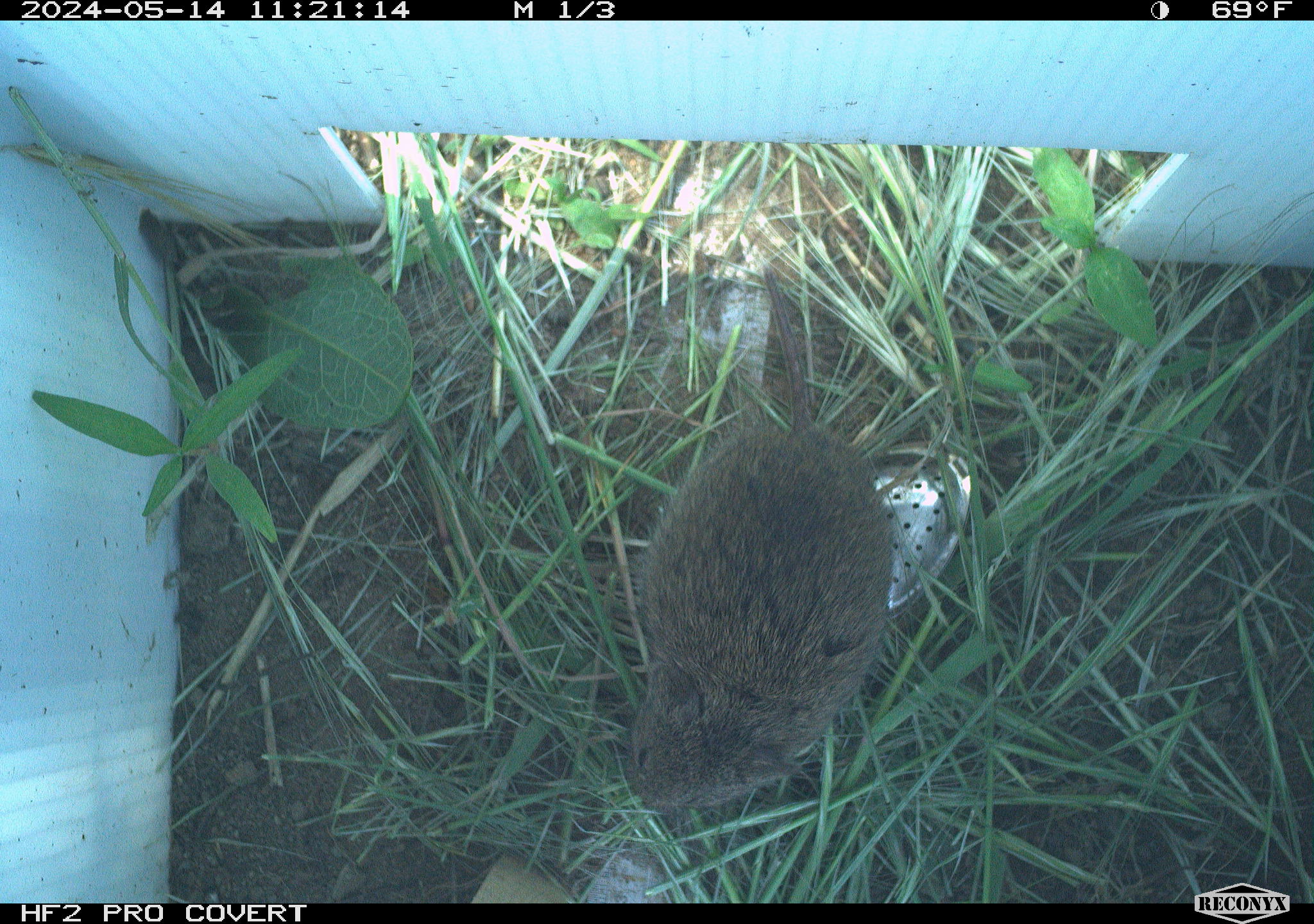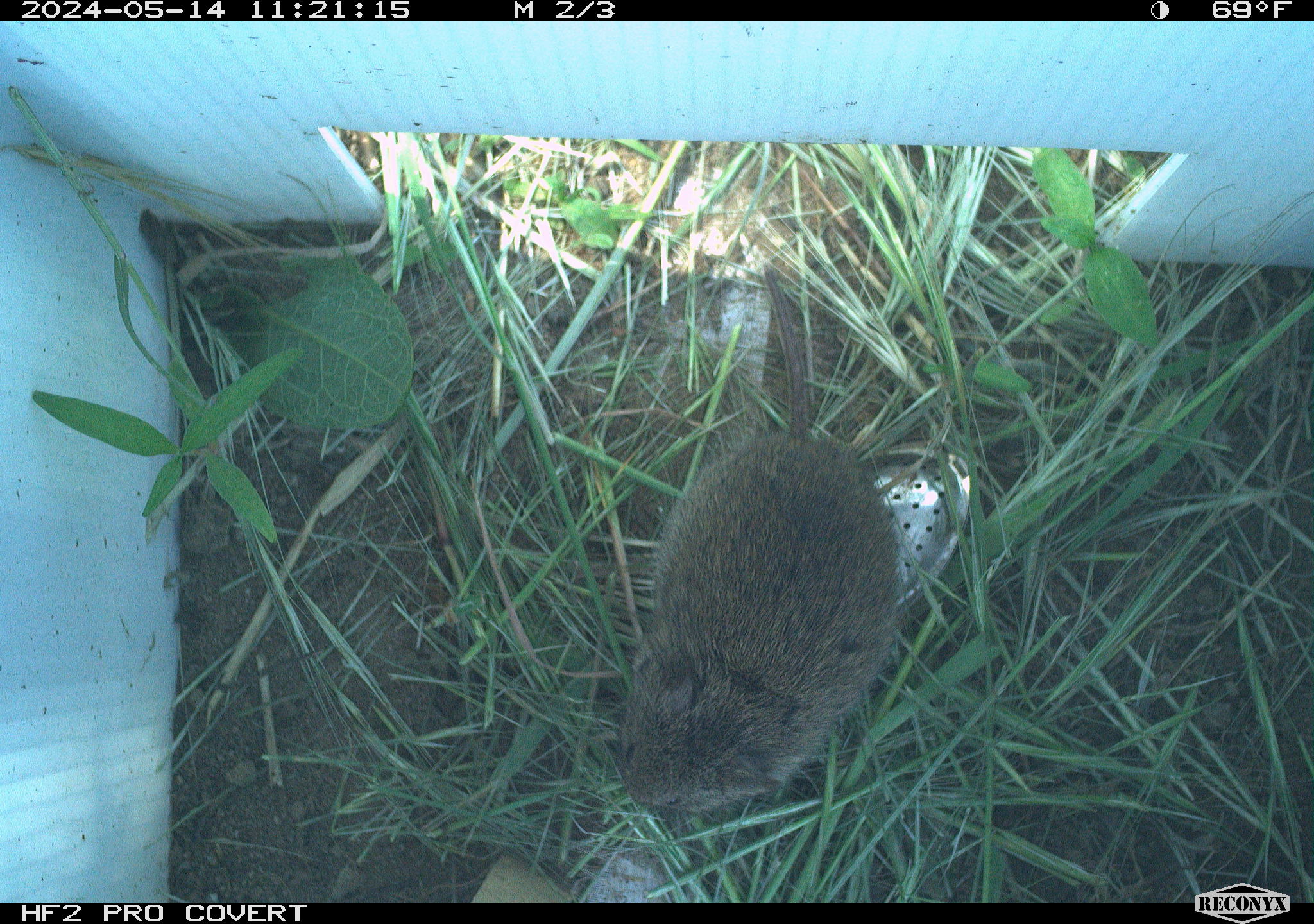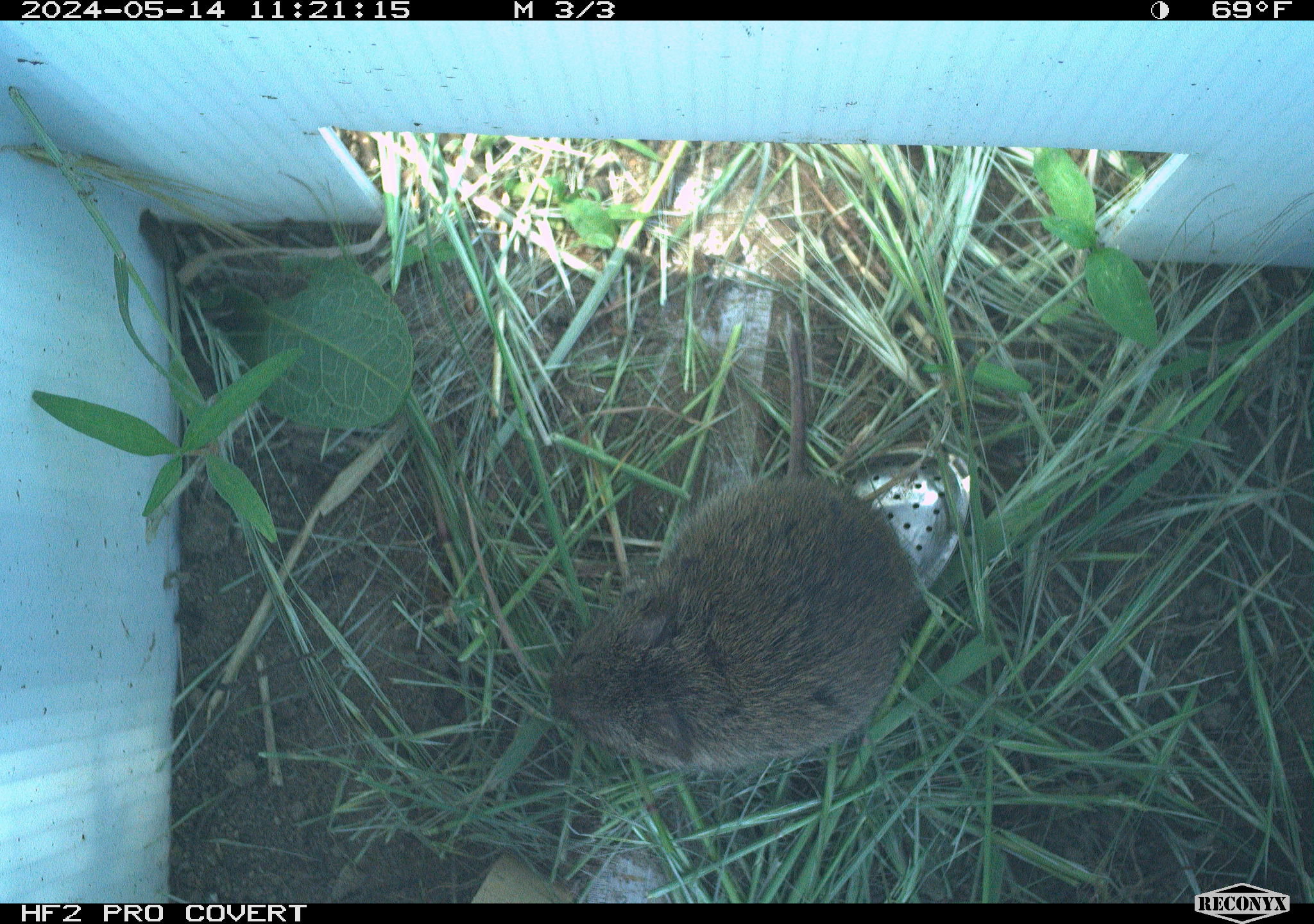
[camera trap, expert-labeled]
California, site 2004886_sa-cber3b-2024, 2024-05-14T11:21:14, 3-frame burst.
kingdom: Animalia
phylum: Chordata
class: Mammalia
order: Rodentia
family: Cricetidae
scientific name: Arvicolinae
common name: voles, lemmings, and muskrats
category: arvicolinae subfamily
Arvicolinae subfamily (voles, lemmings, and muskrats) (Arvicolinae).